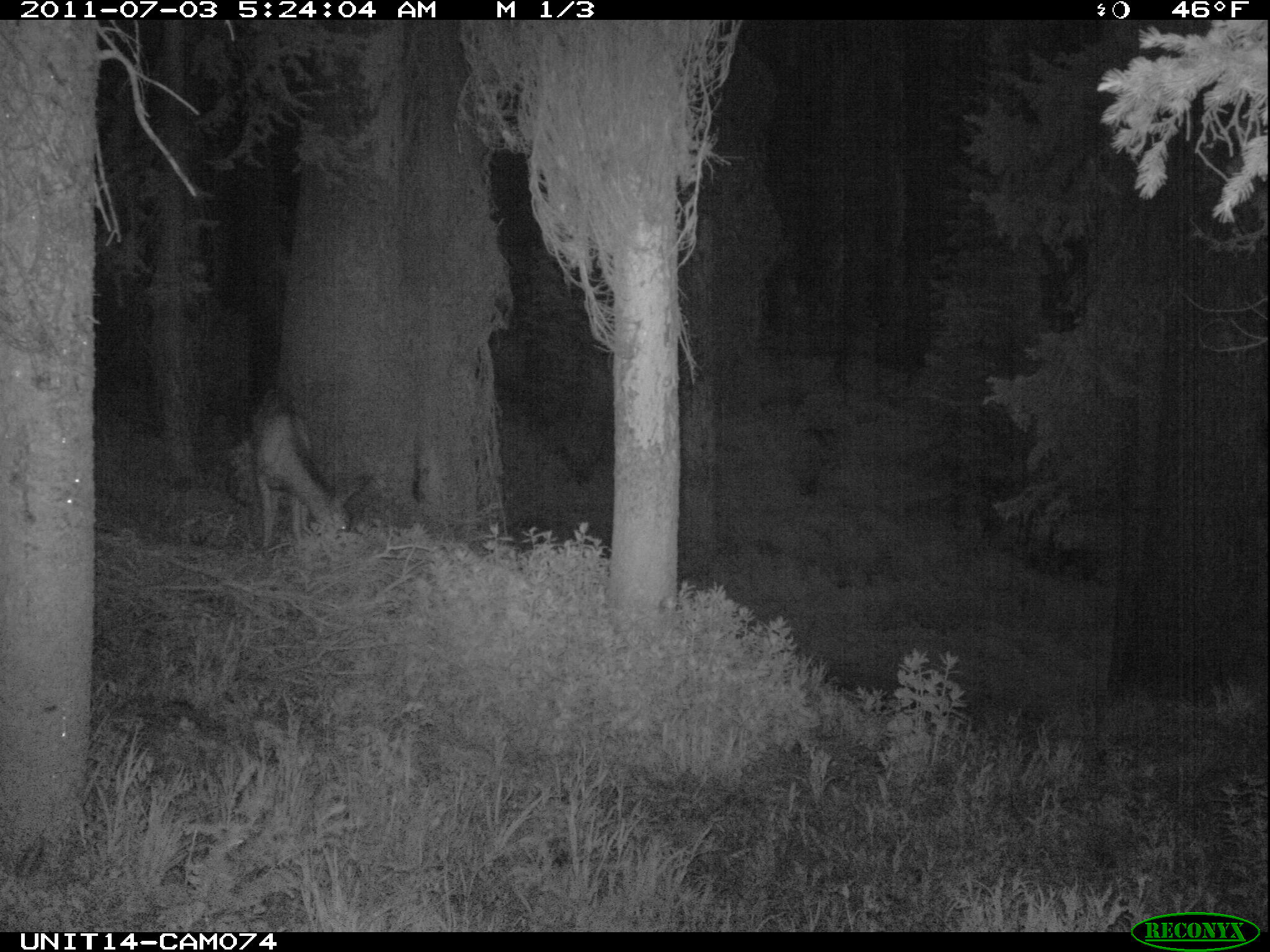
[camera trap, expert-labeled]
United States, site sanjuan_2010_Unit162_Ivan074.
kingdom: Animalia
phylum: Chordata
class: Mammalia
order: Artiodactyla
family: Cervidae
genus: Odocoileus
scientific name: Odocoileus hemionus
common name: mule deer